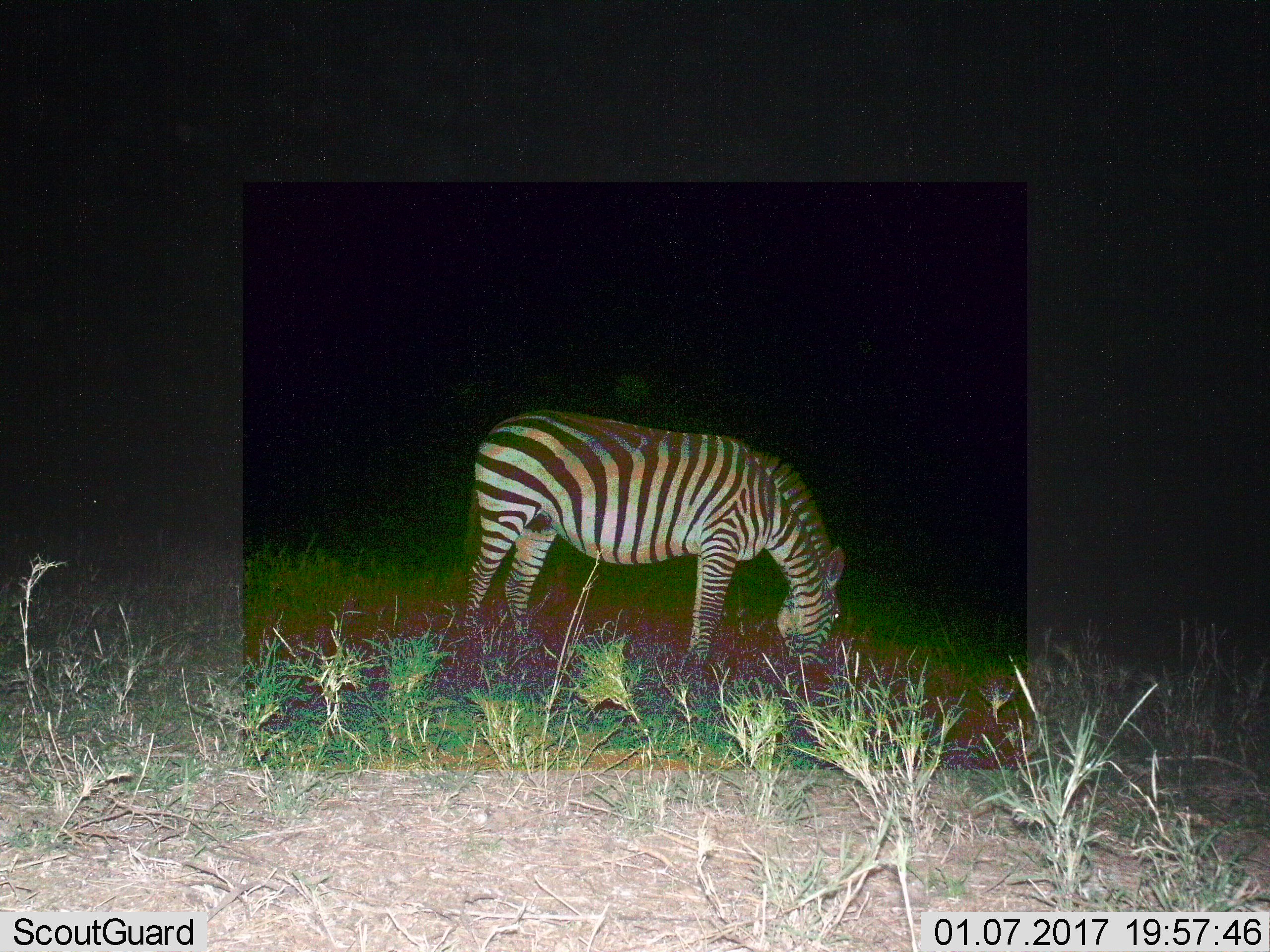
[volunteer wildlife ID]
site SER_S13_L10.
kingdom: Animalia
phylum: Chordata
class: Mammalia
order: Perissodactyla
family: Equidae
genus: Equus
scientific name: Equus quagga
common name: plains zebra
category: zebraplains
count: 1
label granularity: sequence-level